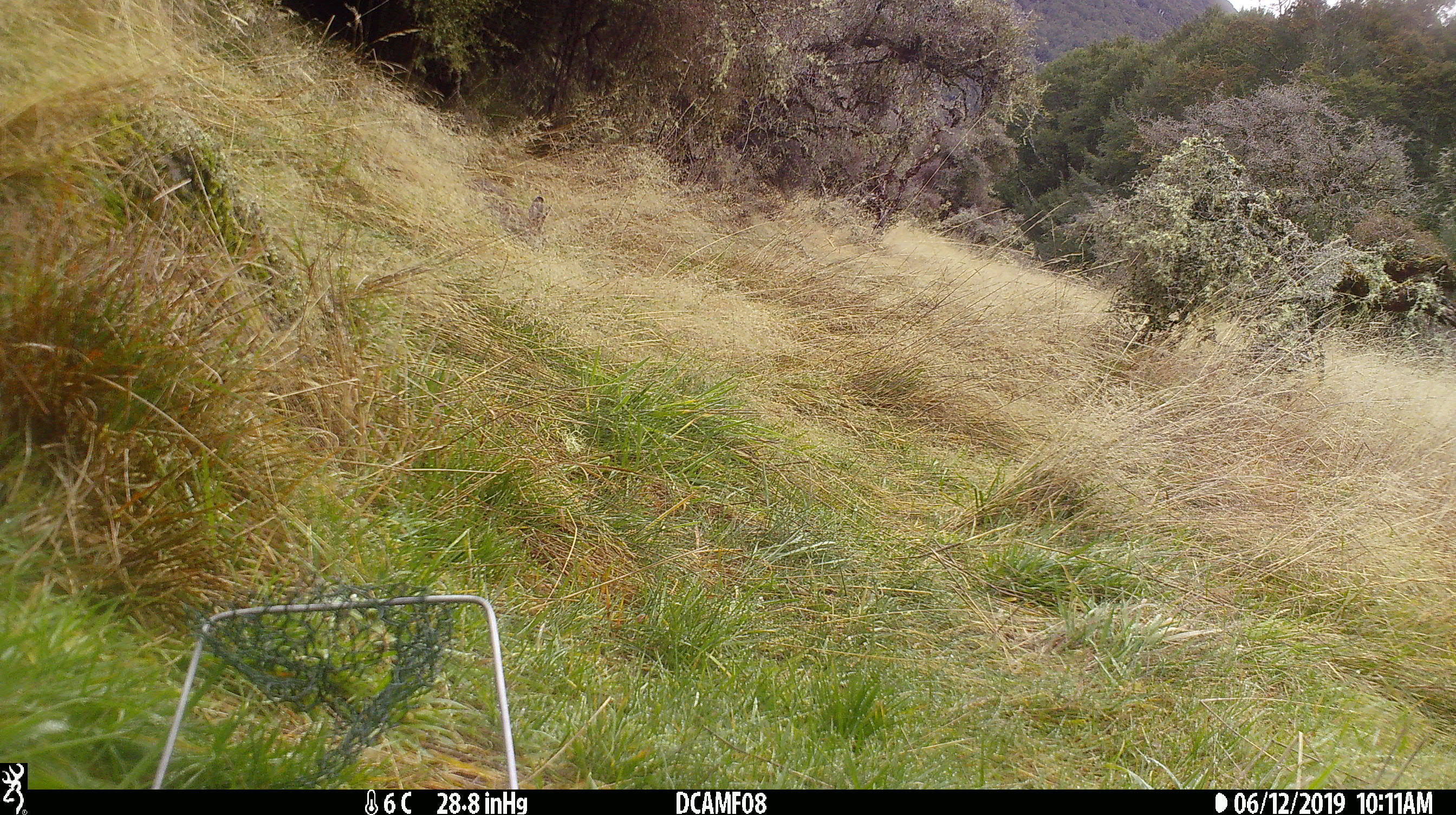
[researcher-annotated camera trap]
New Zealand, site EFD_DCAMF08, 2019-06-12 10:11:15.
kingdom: Animalia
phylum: Chordata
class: Mammalia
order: Lagomorpha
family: Leporidae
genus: Oryctolagus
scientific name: Oryctolagus cuniculus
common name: european rabbit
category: rabbit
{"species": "rabbit (european rabbit) (Oryctolagus cuniculus)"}